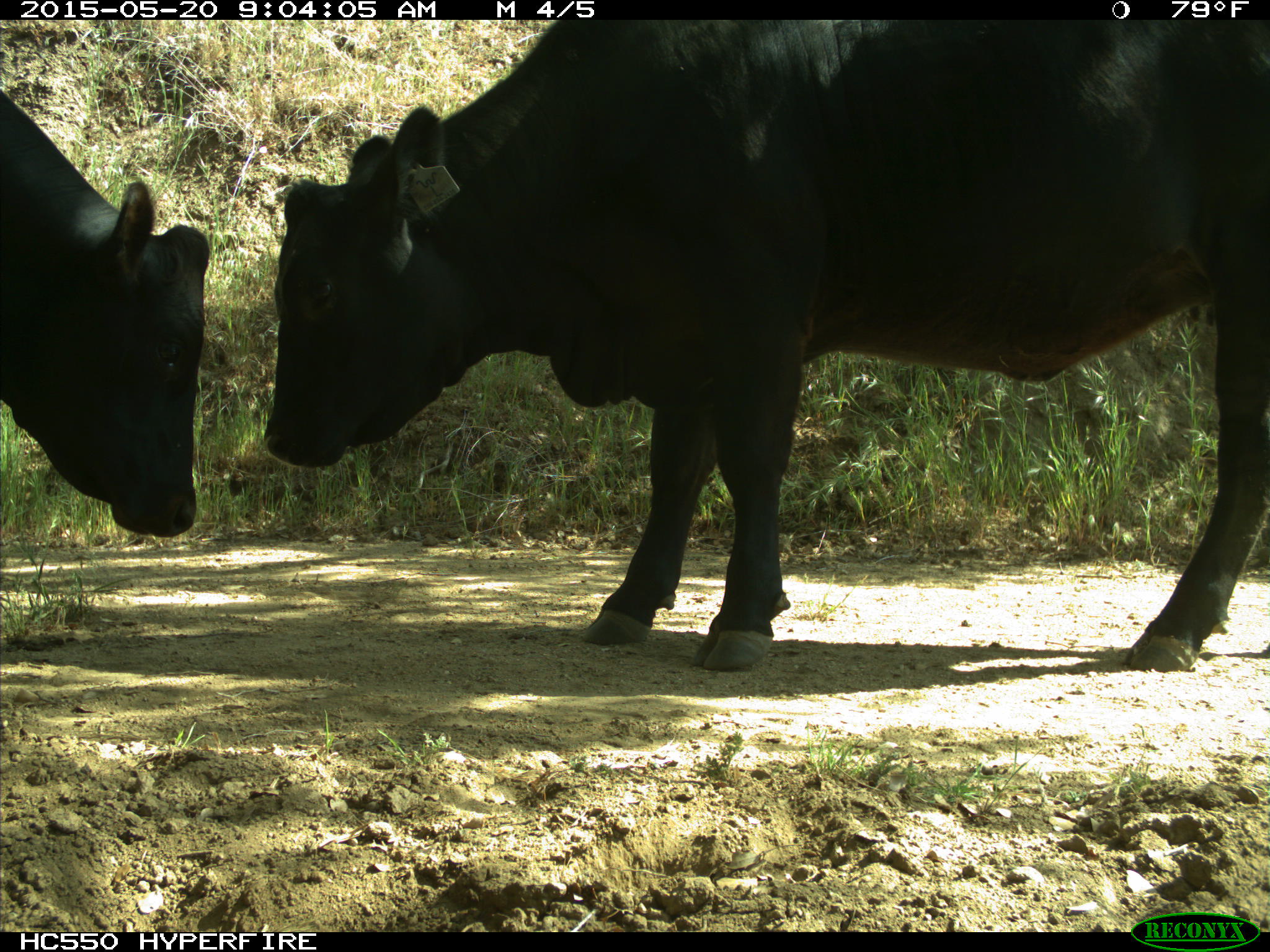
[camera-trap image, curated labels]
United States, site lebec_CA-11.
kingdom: Animalia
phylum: Chordata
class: Mammalia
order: Artiodactyla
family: Bovidae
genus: Bos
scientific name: Bos taurus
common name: domestic cow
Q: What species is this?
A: Bos taurus (domestic cow).